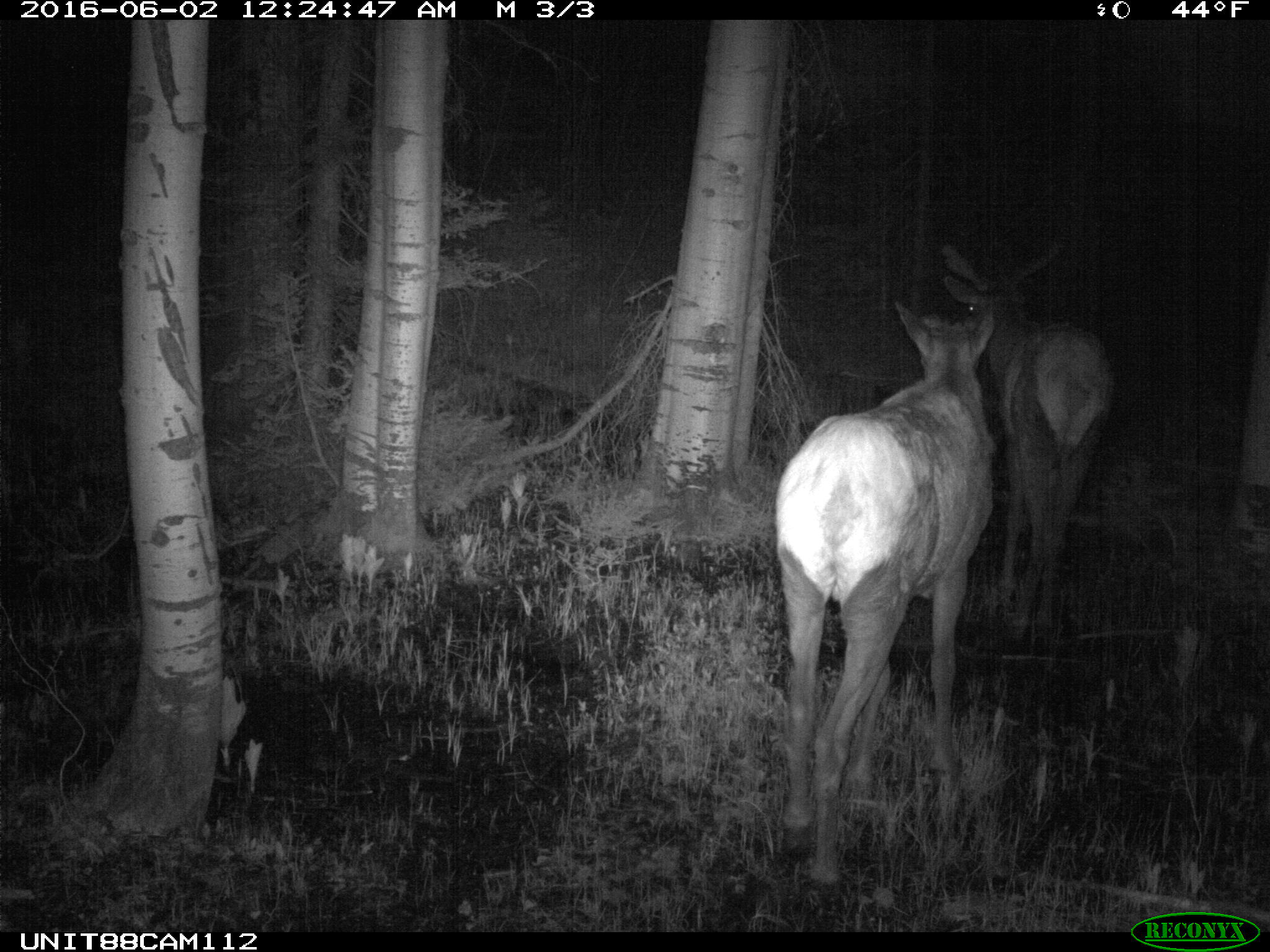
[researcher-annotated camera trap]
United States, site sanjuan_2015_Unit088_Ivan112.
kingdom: Animalia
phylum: Chordata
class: Mammalia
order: Artiodactyla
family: Cervidae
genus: Cervus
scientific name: Cervus elaphus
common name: red deer